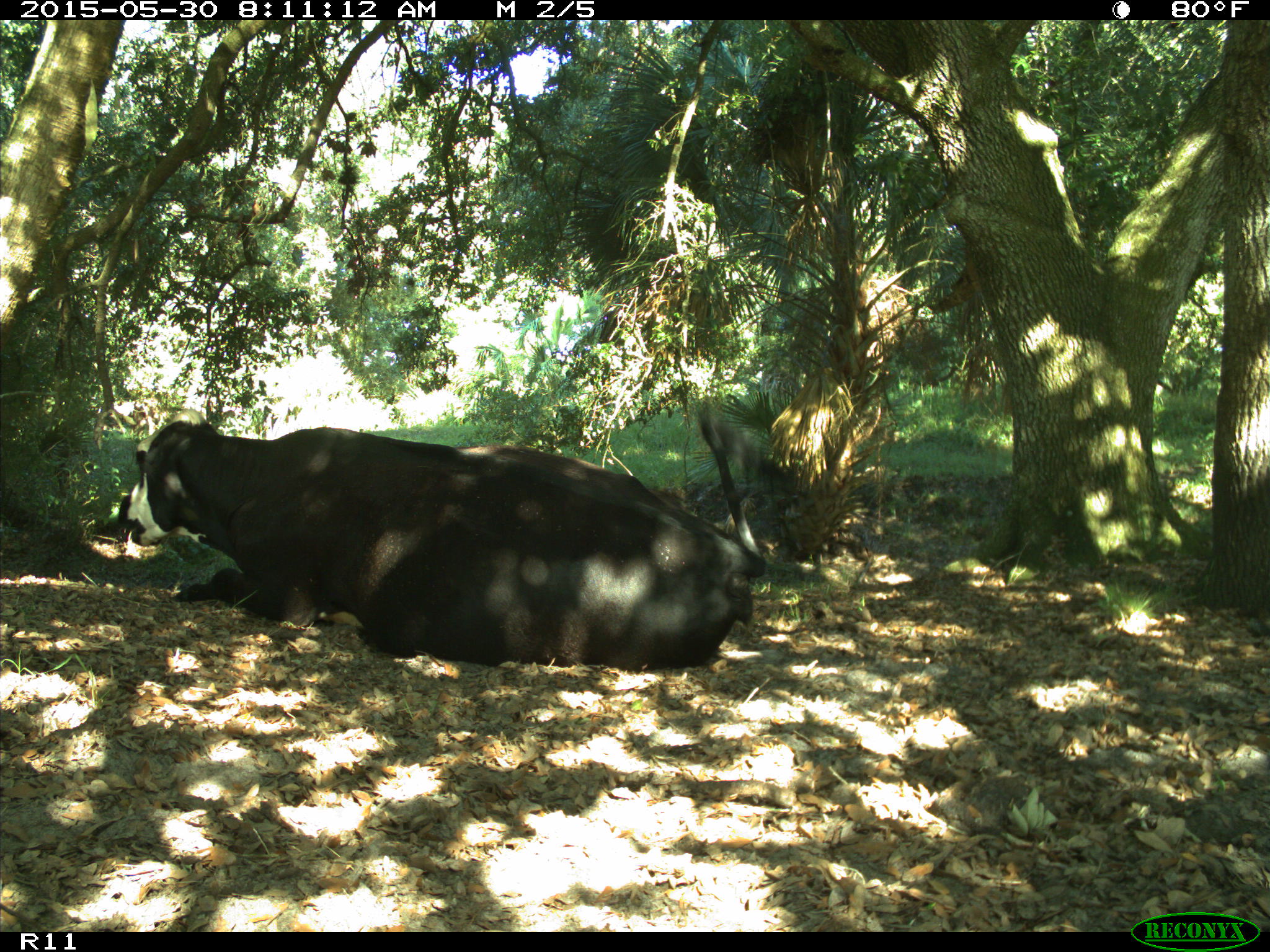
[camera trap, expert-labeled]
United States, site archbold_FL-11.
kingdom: Animalia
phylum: Chordata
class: Mammalia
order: Artiodactyla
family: Bovidae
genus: Bos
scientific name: Bos taurus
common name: domestic cow